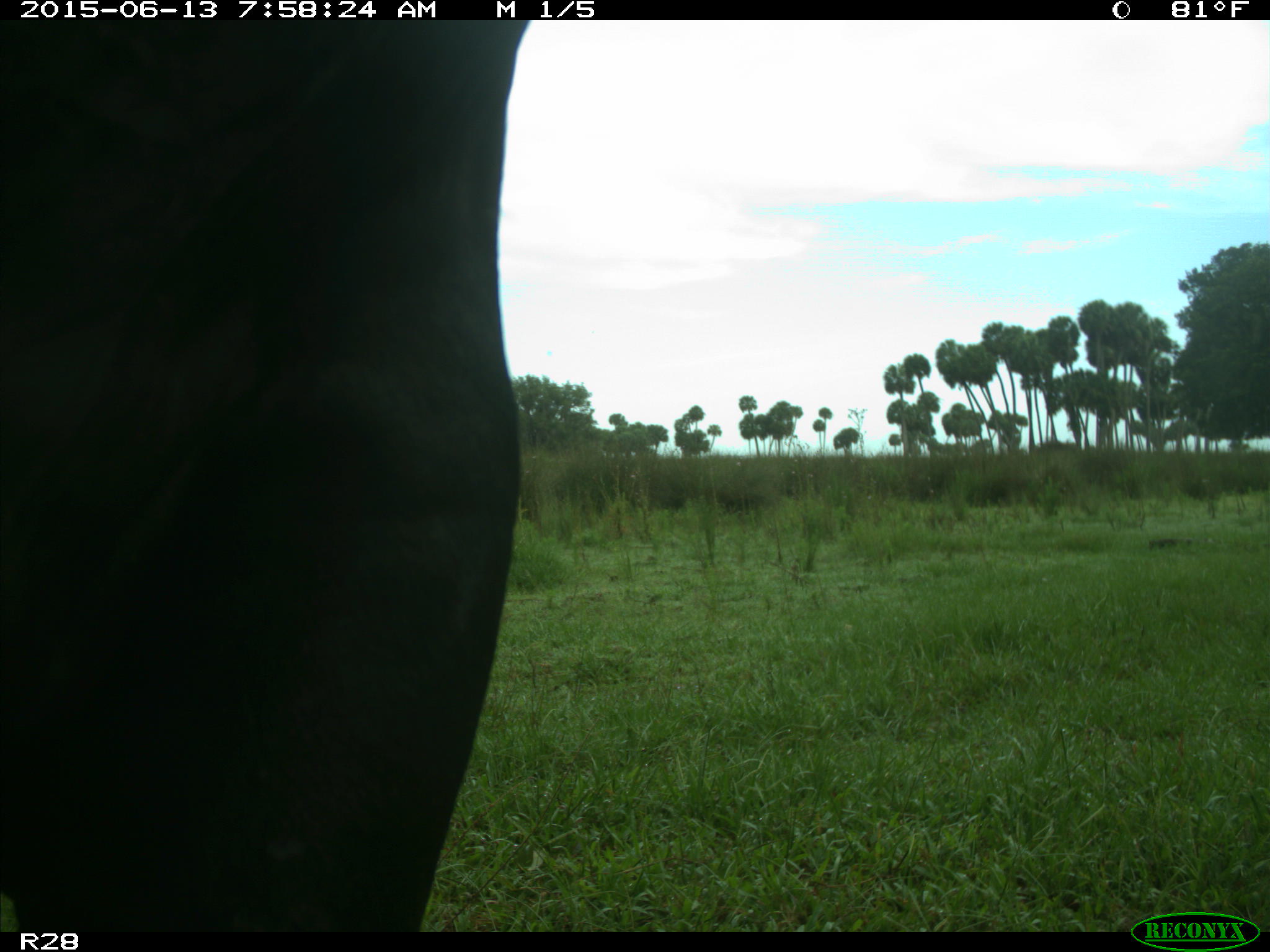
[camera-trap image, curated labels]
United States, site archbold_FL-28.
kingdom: Animalia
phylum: Chordata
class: Mammalia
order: Artiodactyla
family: Bovidae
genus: Bos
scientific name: Bos taurus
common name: domestic cow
Bos taurus (domestic cow).